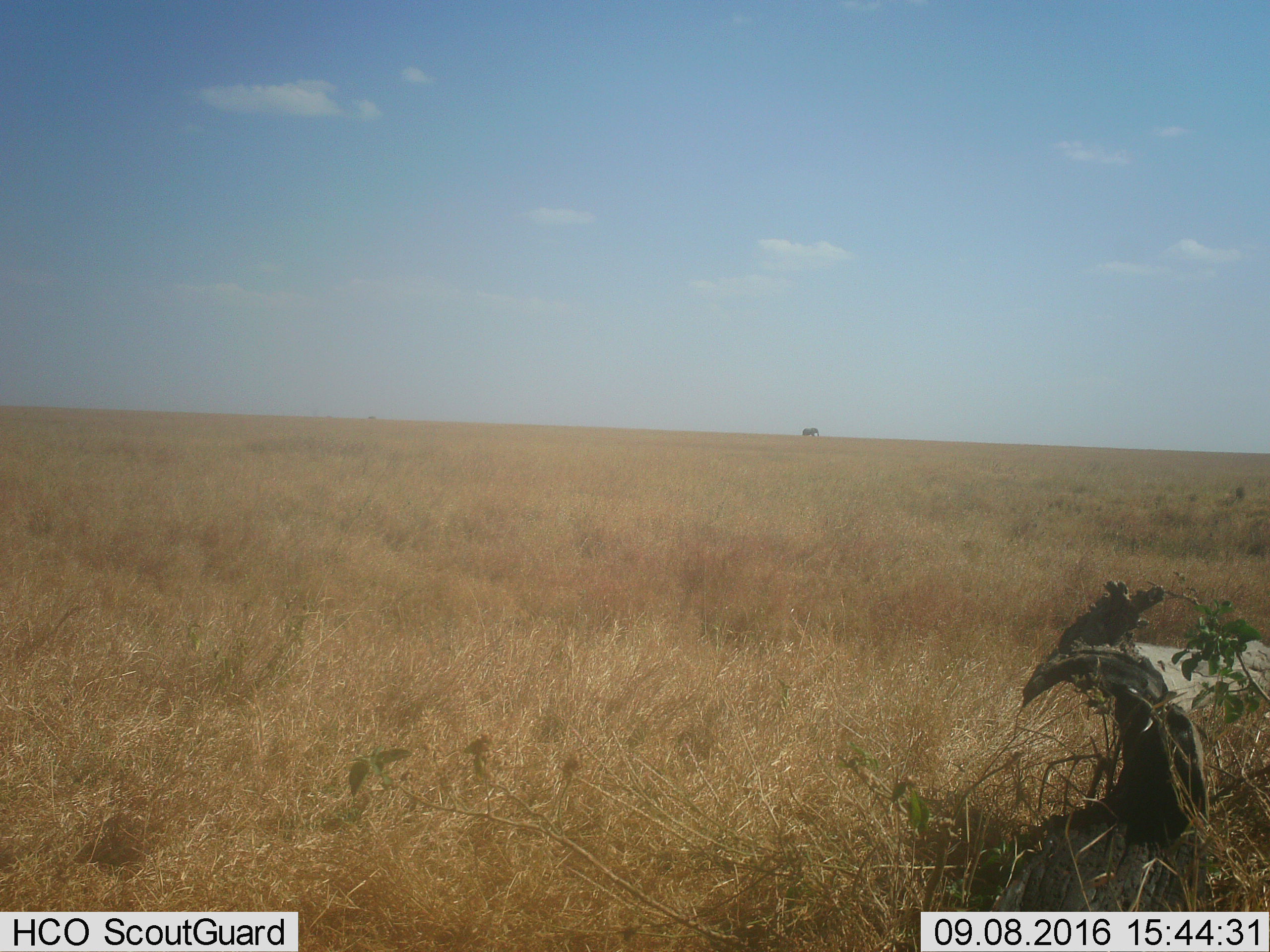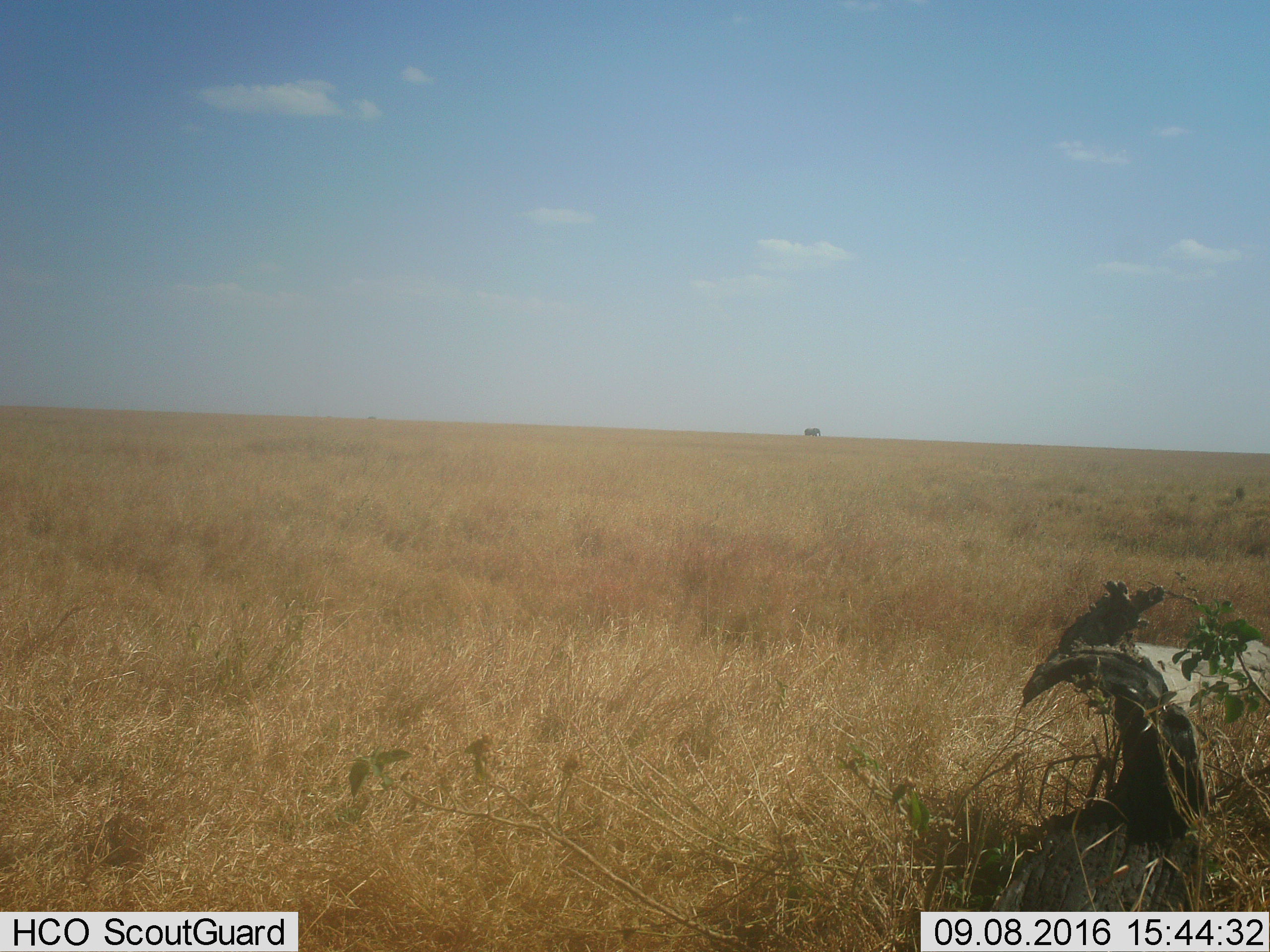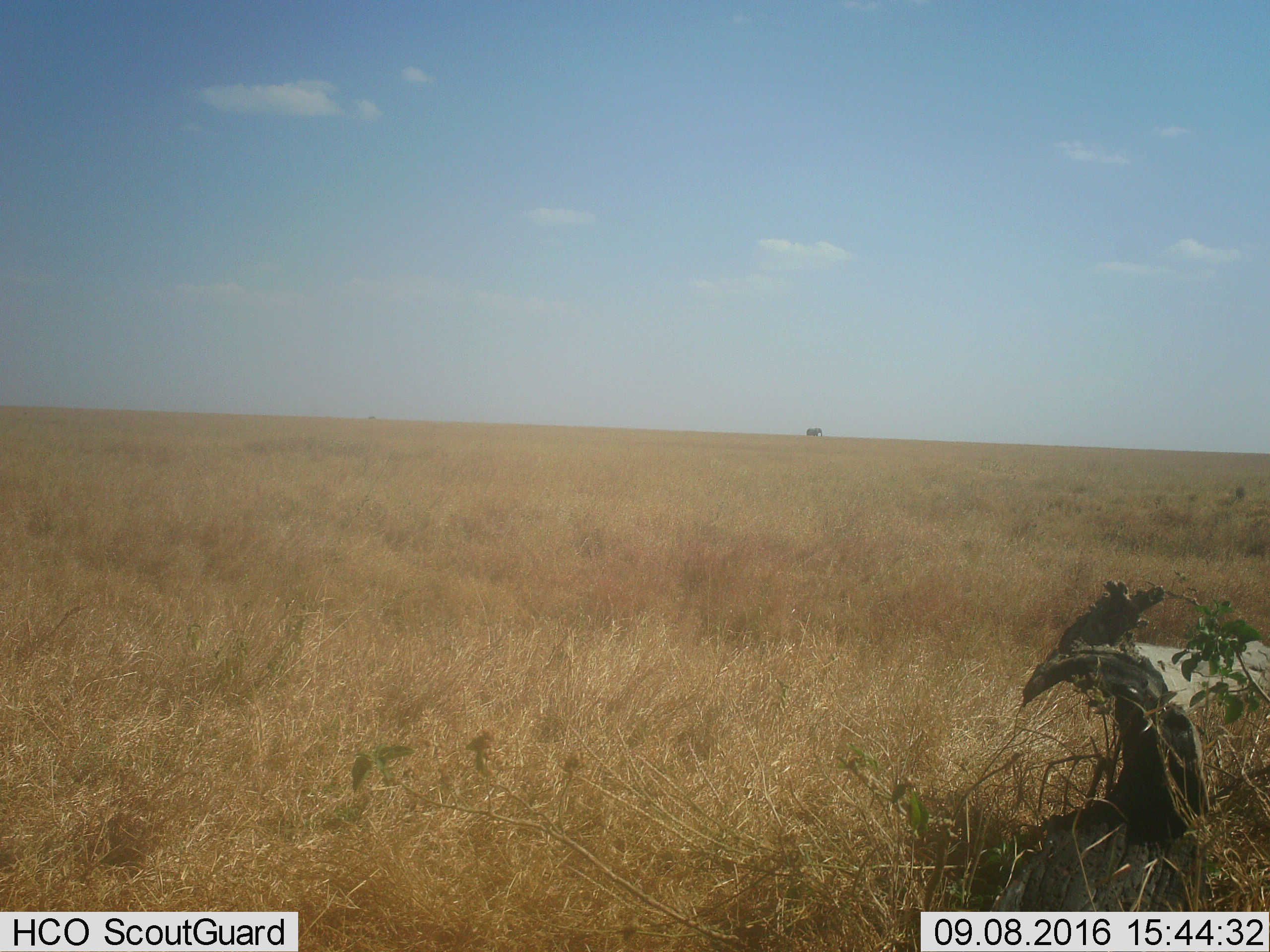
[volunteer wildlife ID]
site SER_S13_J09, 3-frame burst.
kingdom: Animalia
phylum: Chordata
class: Mammalia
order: Proboscidea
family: Elephantidae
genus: Loxodonta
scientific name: Loxodonta africana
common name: african bush elephant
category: elephant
Elephant (african bush elephant) (Loxodonta africana), count 1. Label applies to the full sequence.